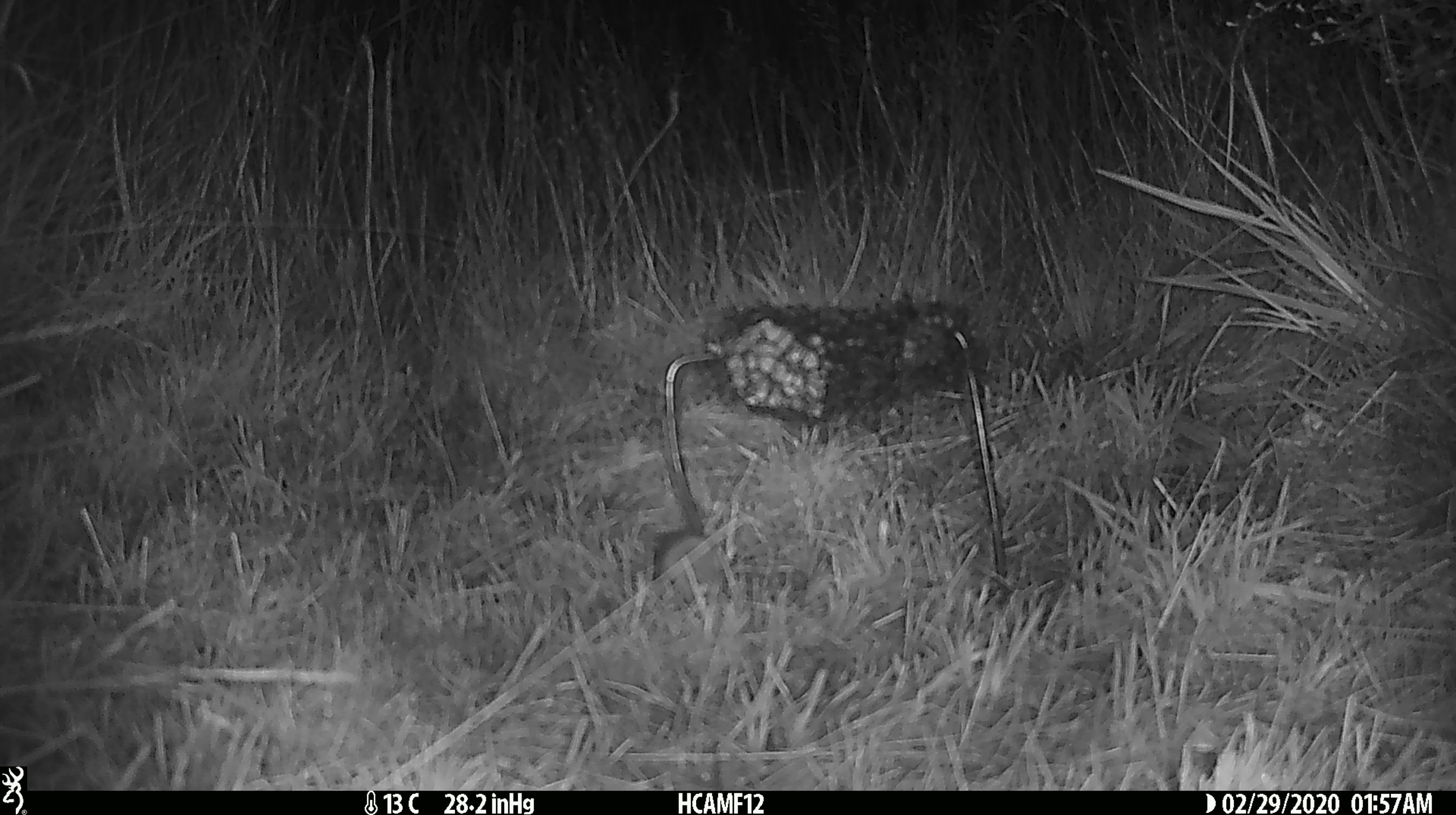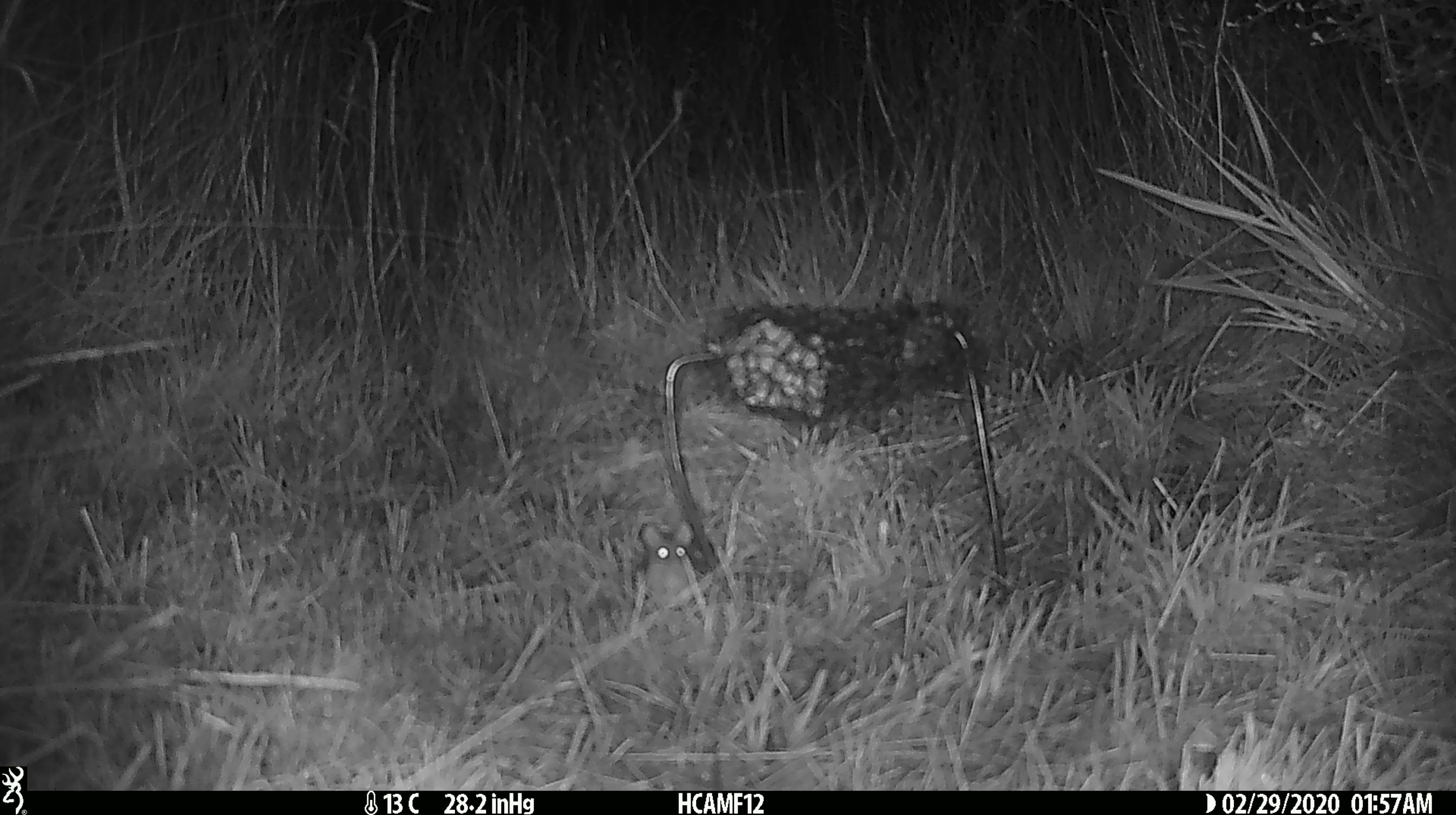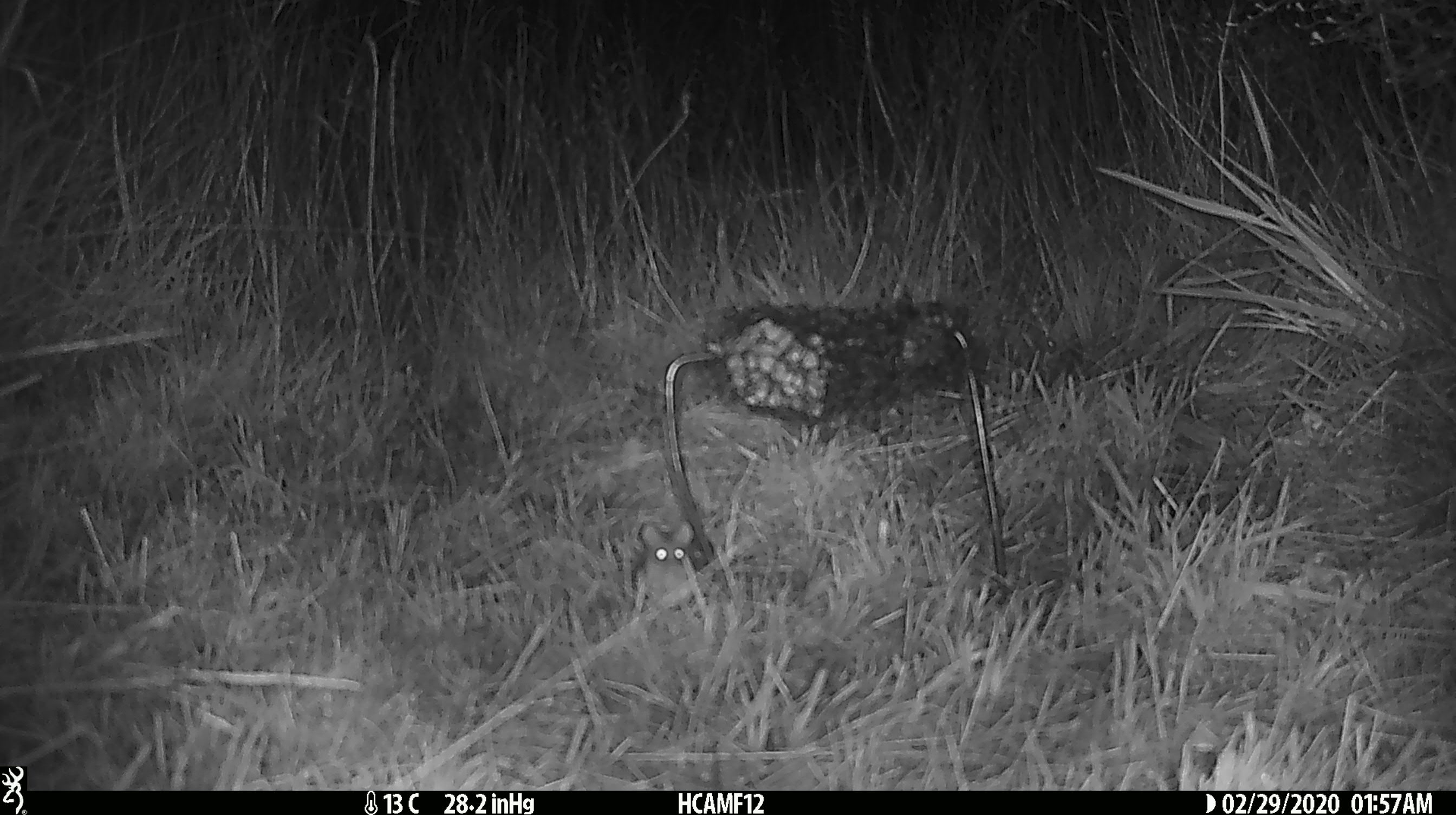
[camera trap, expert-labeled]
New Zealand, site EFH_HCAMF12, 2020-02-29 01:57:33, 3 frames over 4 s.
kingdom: Animalia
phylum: Chordata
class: Mammalia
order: Rodentia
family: Muridae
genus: Mus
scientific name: Mus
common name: mouse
Mouse (Mus).